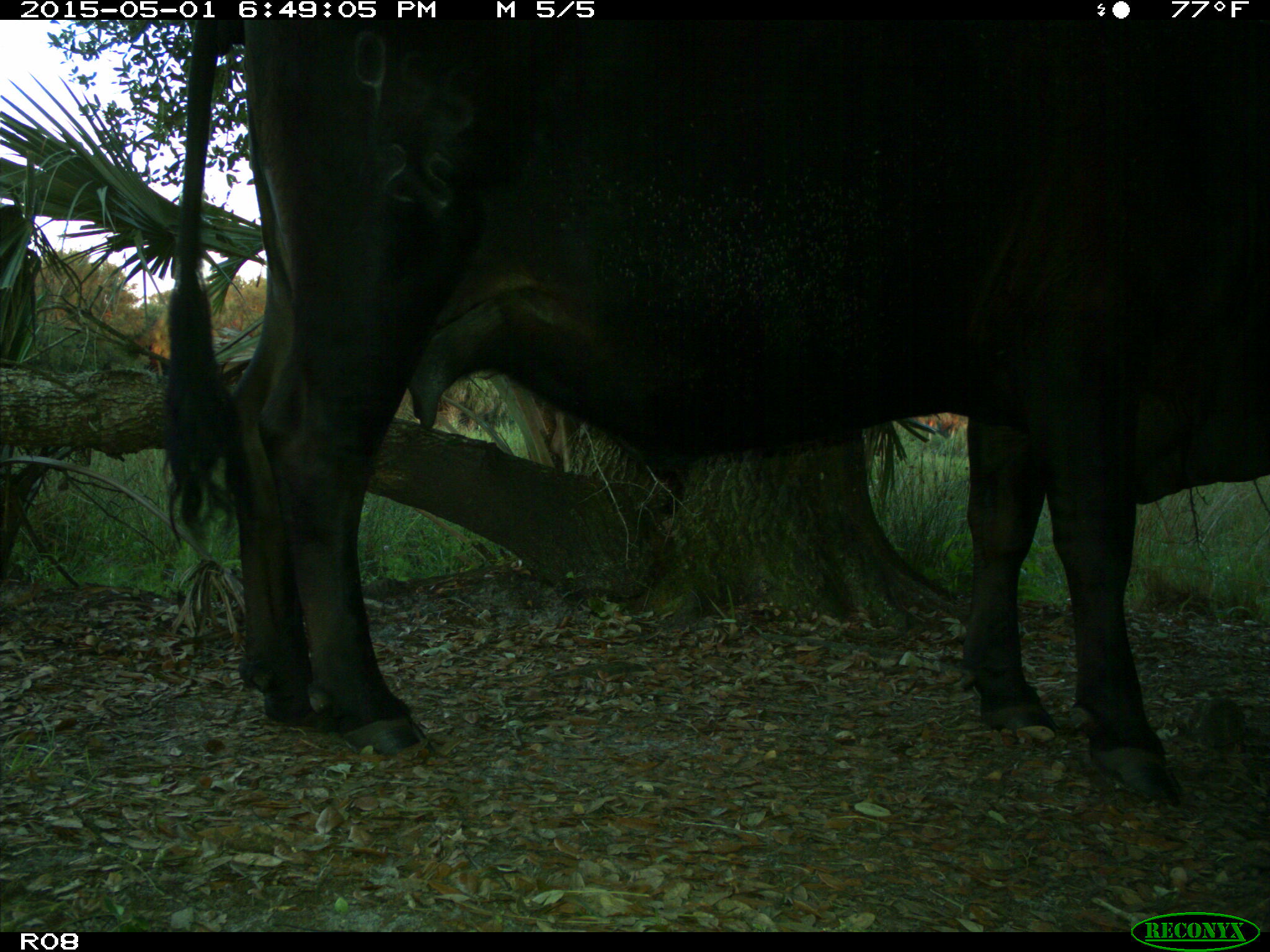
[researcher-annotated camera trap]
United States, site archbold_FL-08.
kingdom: Animalia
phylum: Chordata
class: Mammalia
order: Artiodactyla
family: Bovidae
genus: Bos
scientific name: Bos taurus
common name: domestic cow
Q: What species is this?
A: Bos taurus (domestic cow).